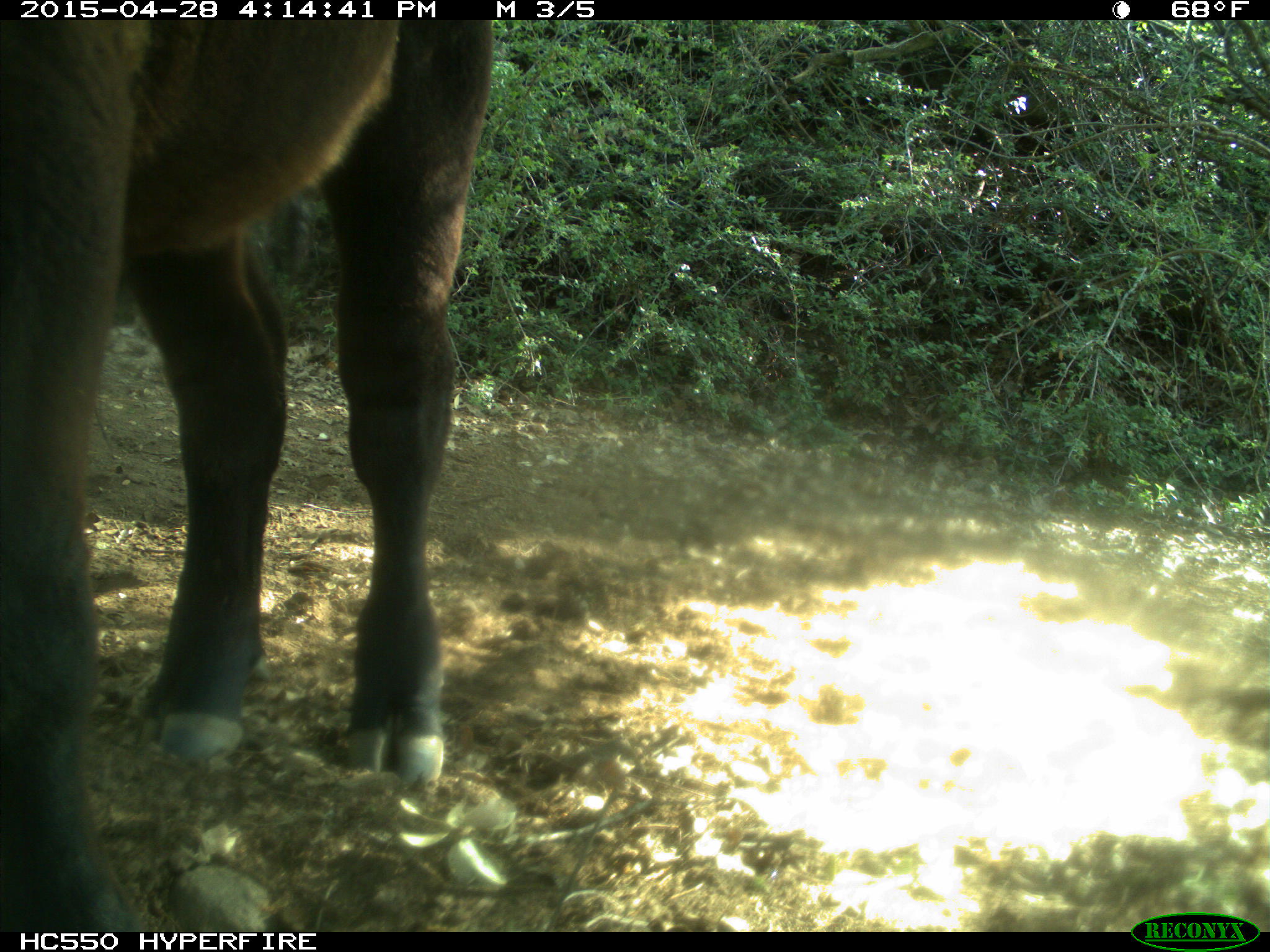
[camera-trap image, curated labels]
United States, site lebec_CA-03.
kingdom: Animalia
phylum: Chordata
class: Mammalia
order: Artiodactyla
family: Bovidae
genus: Bos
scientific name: Bos taurus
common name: domestic cow